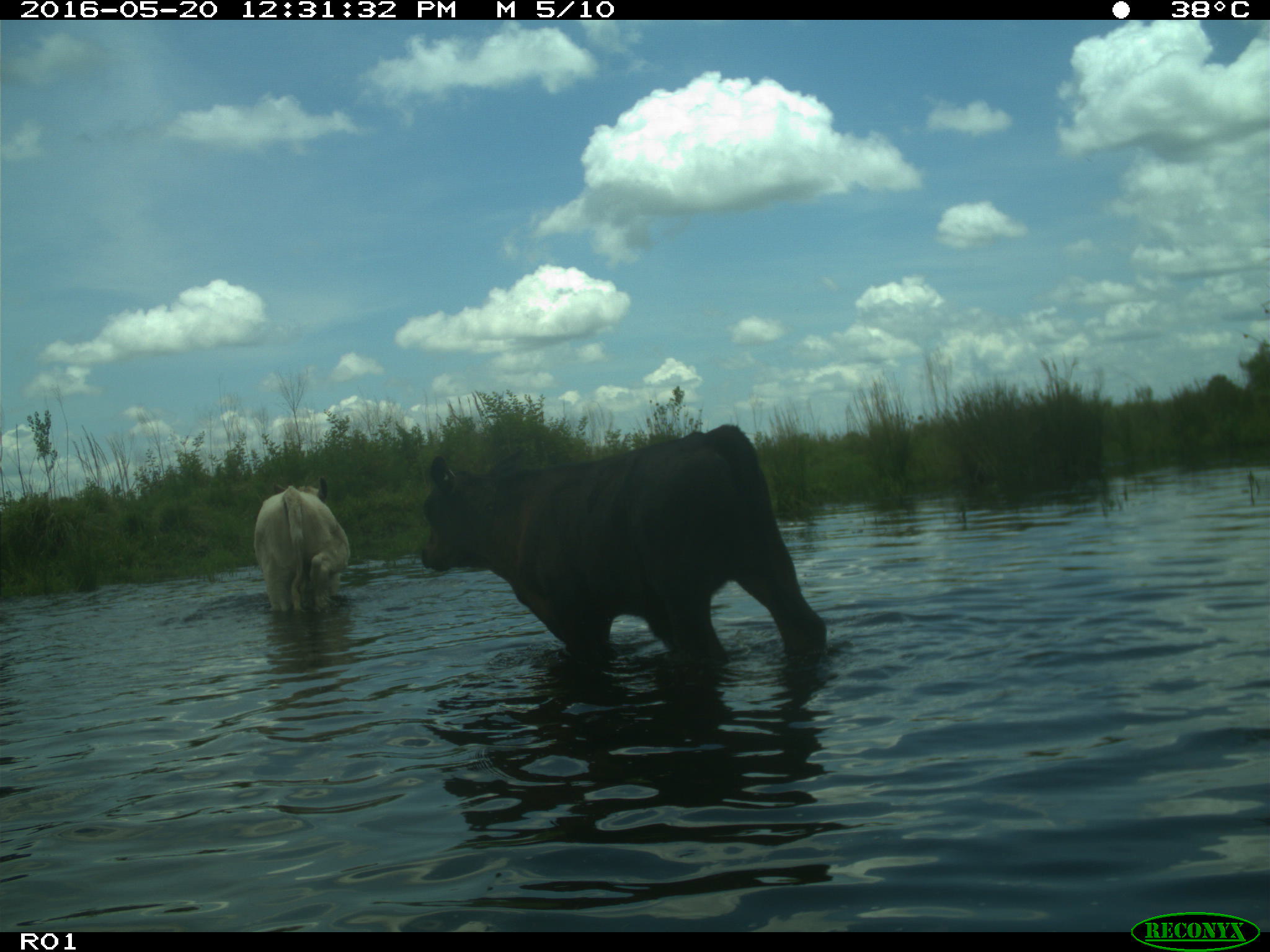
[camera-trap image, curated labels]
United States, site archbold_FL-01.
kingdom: Animalia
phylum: Chordata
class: Mammalia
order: Artiodactyla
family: Bovidae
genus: Bos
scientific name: Bos taurus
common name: domestic cow